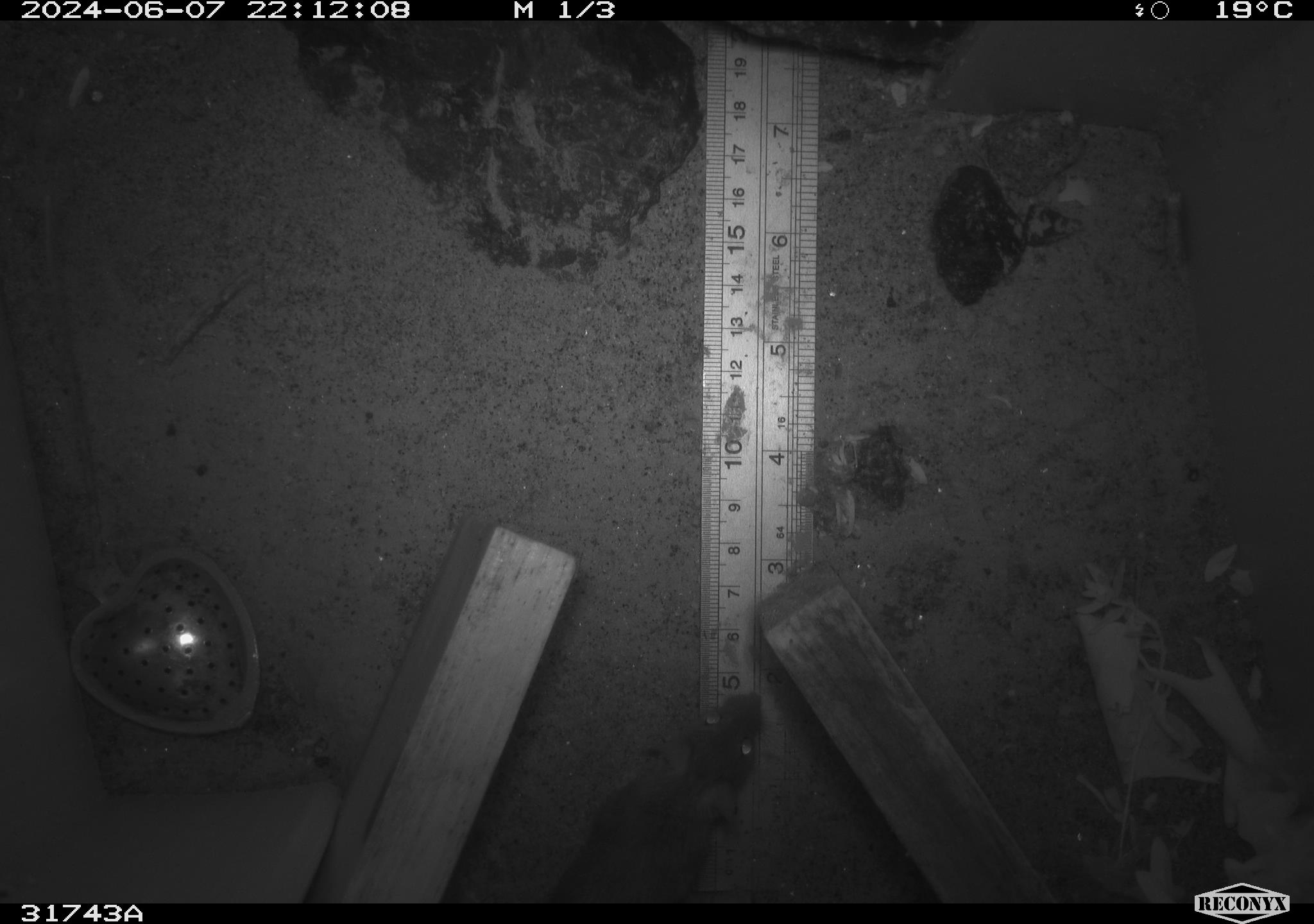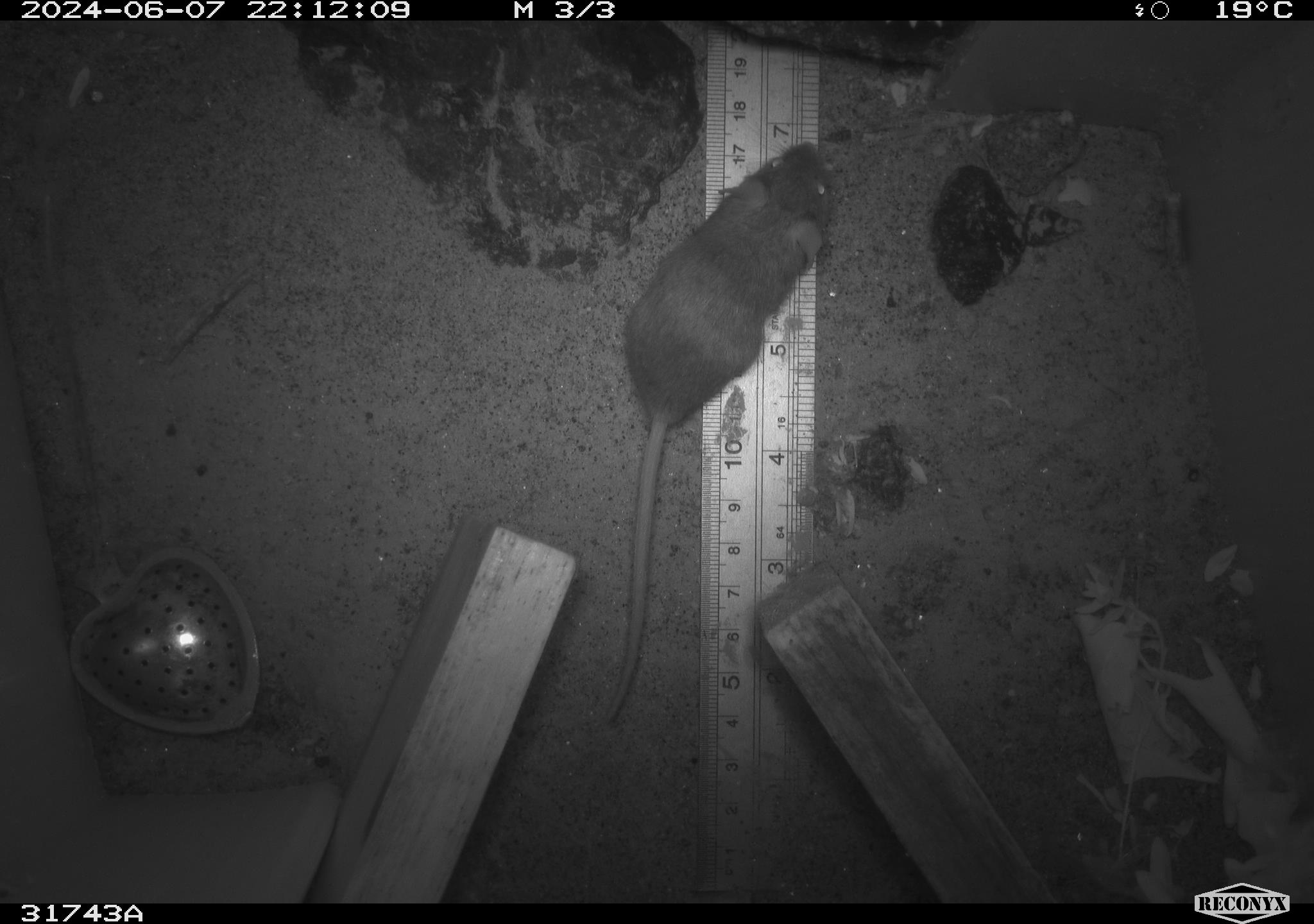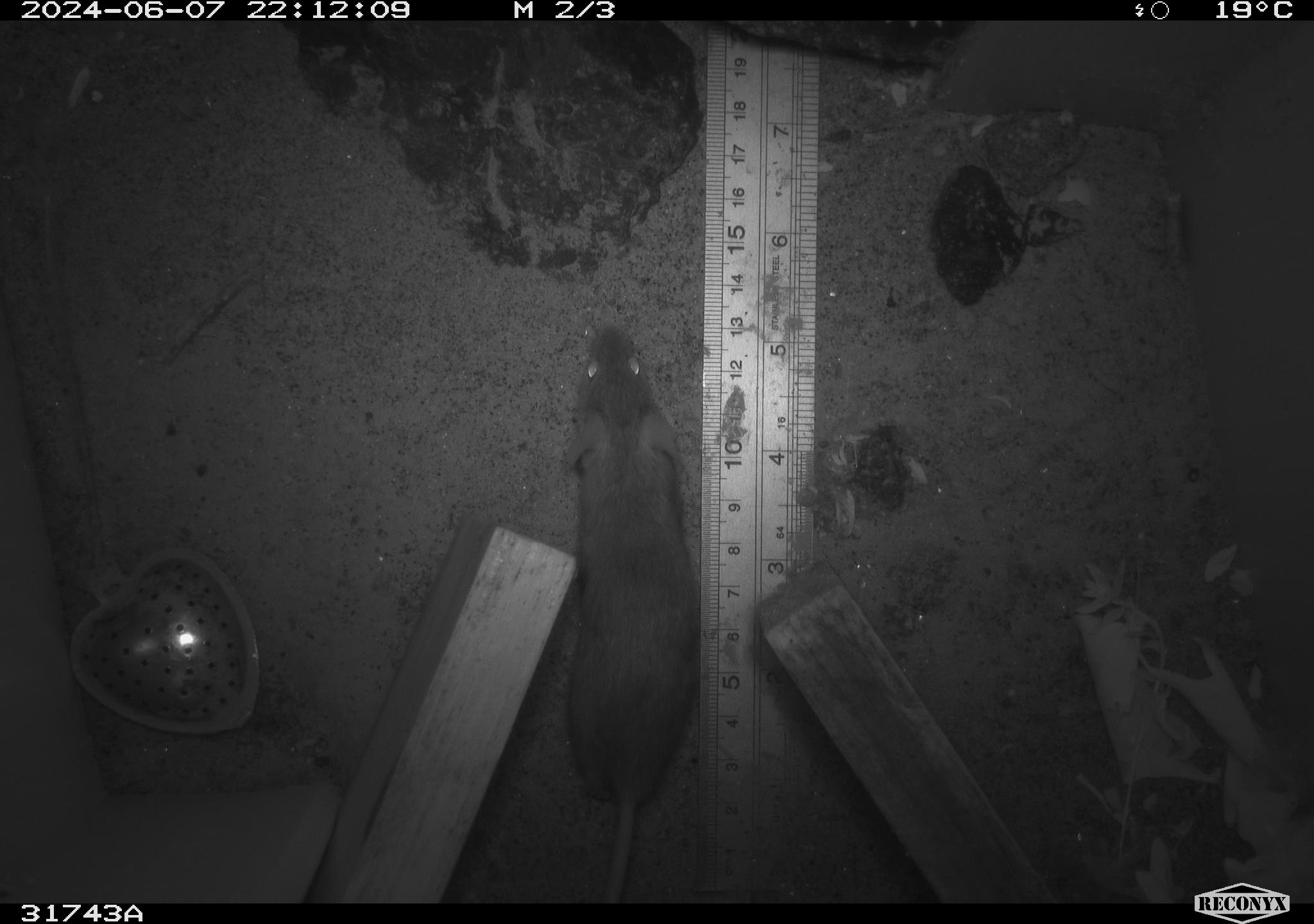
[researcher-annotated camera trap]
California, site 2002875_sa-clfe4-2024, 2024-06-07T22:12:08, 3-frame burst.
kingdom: Animalia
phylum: Chordata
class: Mammalia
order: Rodentia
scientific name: Rodentia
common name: rodent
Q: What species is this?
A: Rodent (Rodentia).